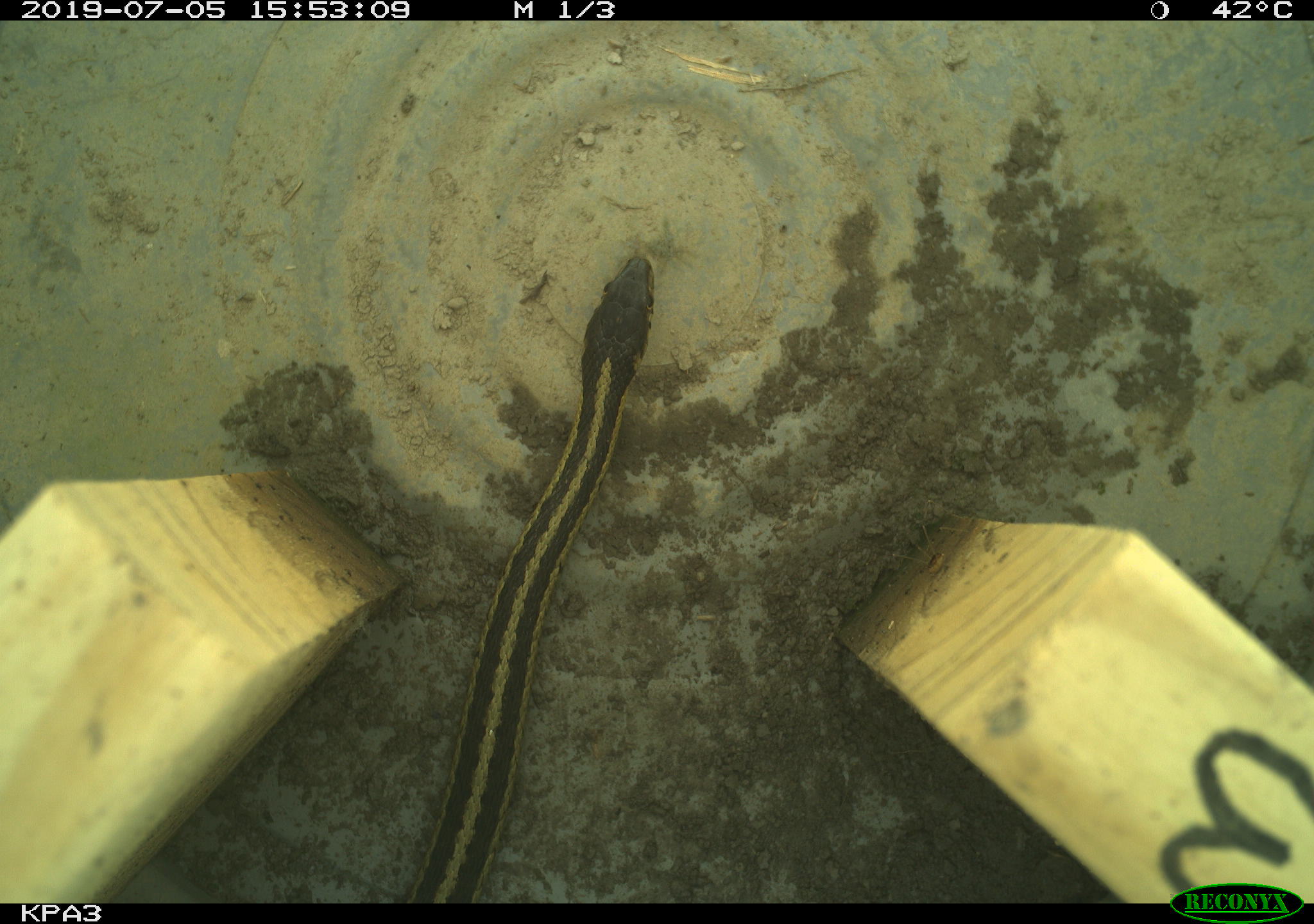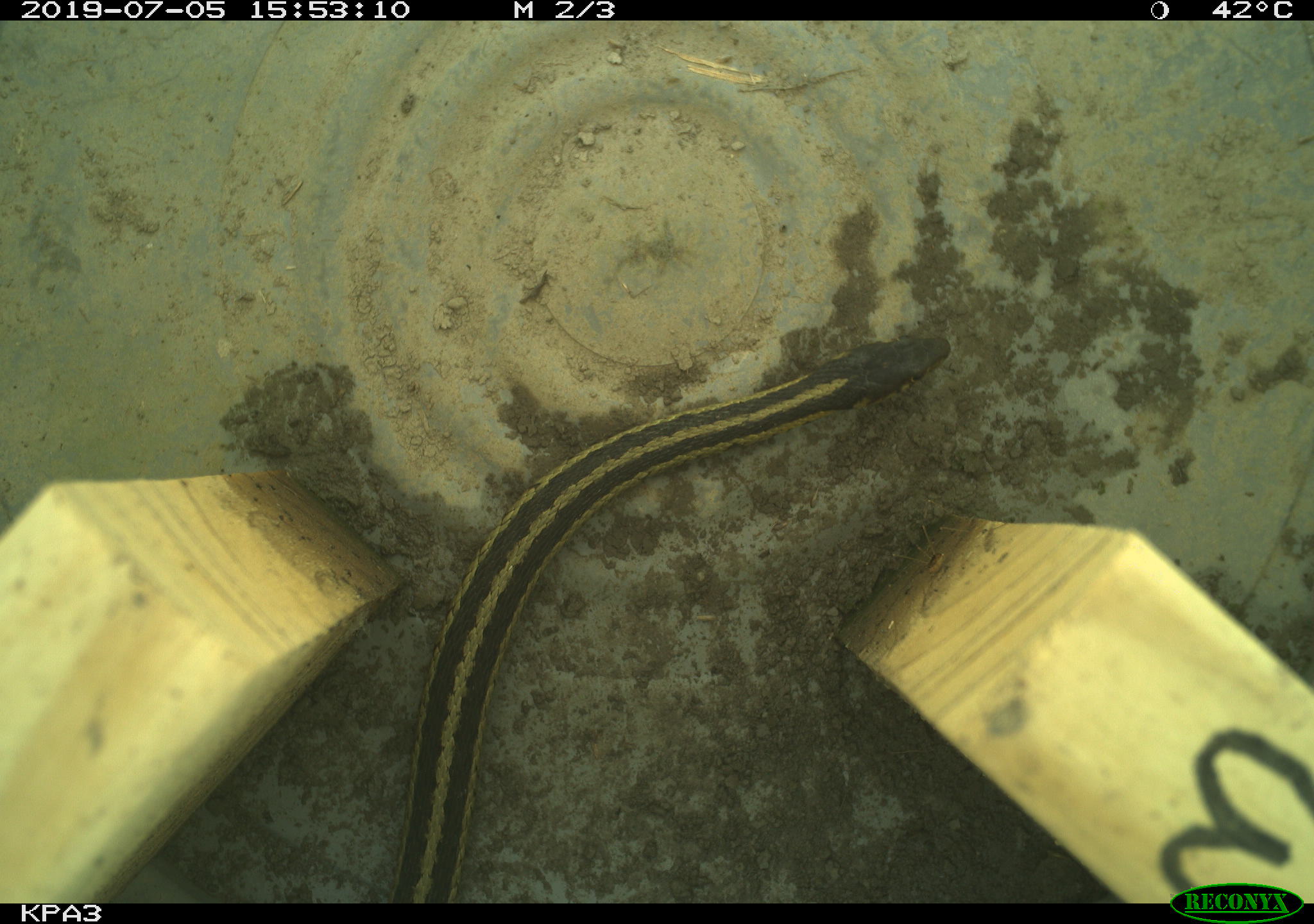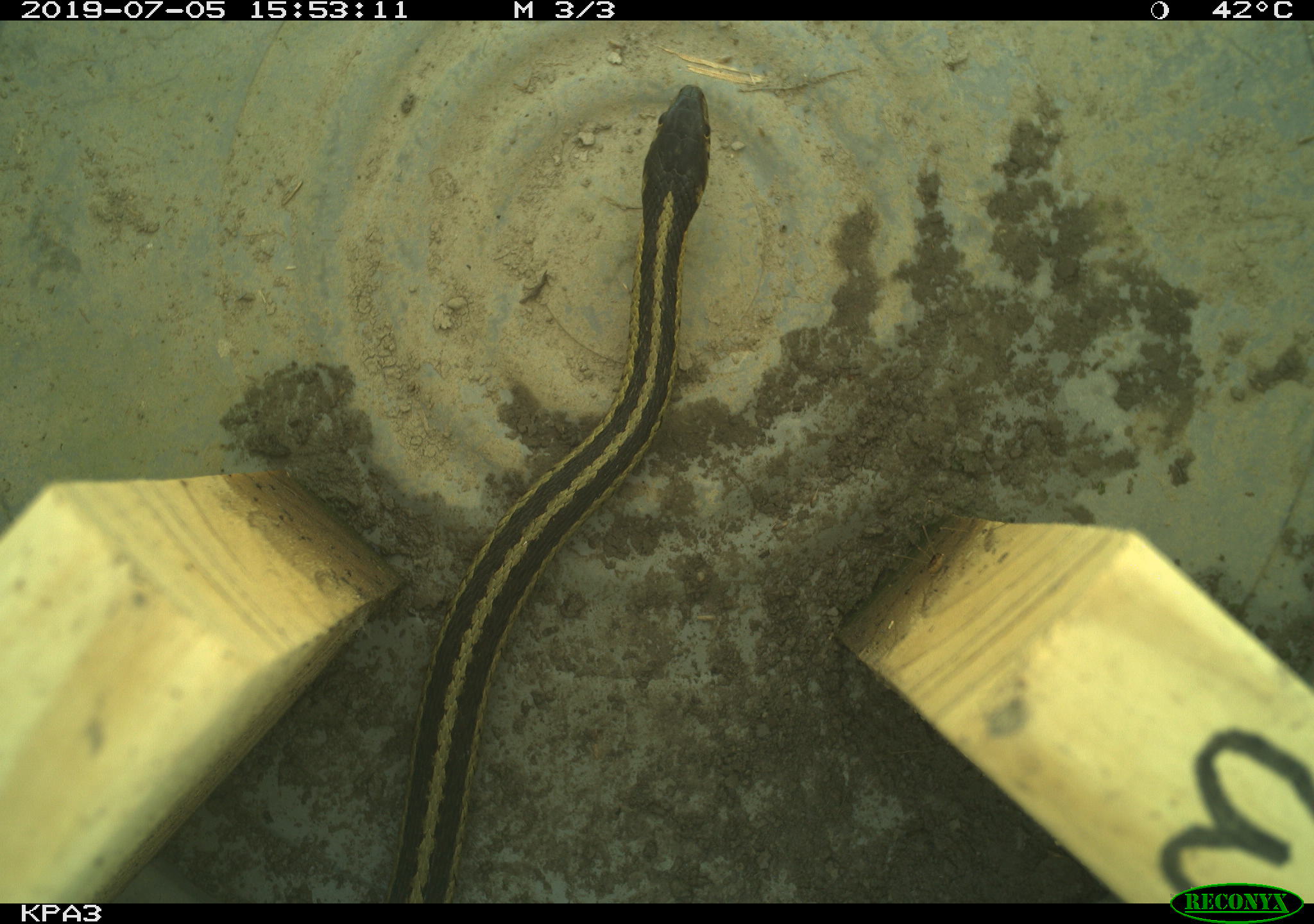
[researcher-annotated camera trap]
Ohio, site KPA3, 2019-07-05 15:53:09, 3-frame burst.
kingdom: Animalia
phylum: Chordata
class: Reptilia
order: Squamata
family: Colubridae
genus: Thamnophis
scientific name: Thamnophis sirtalis sirtalis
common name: eastern gartersnake